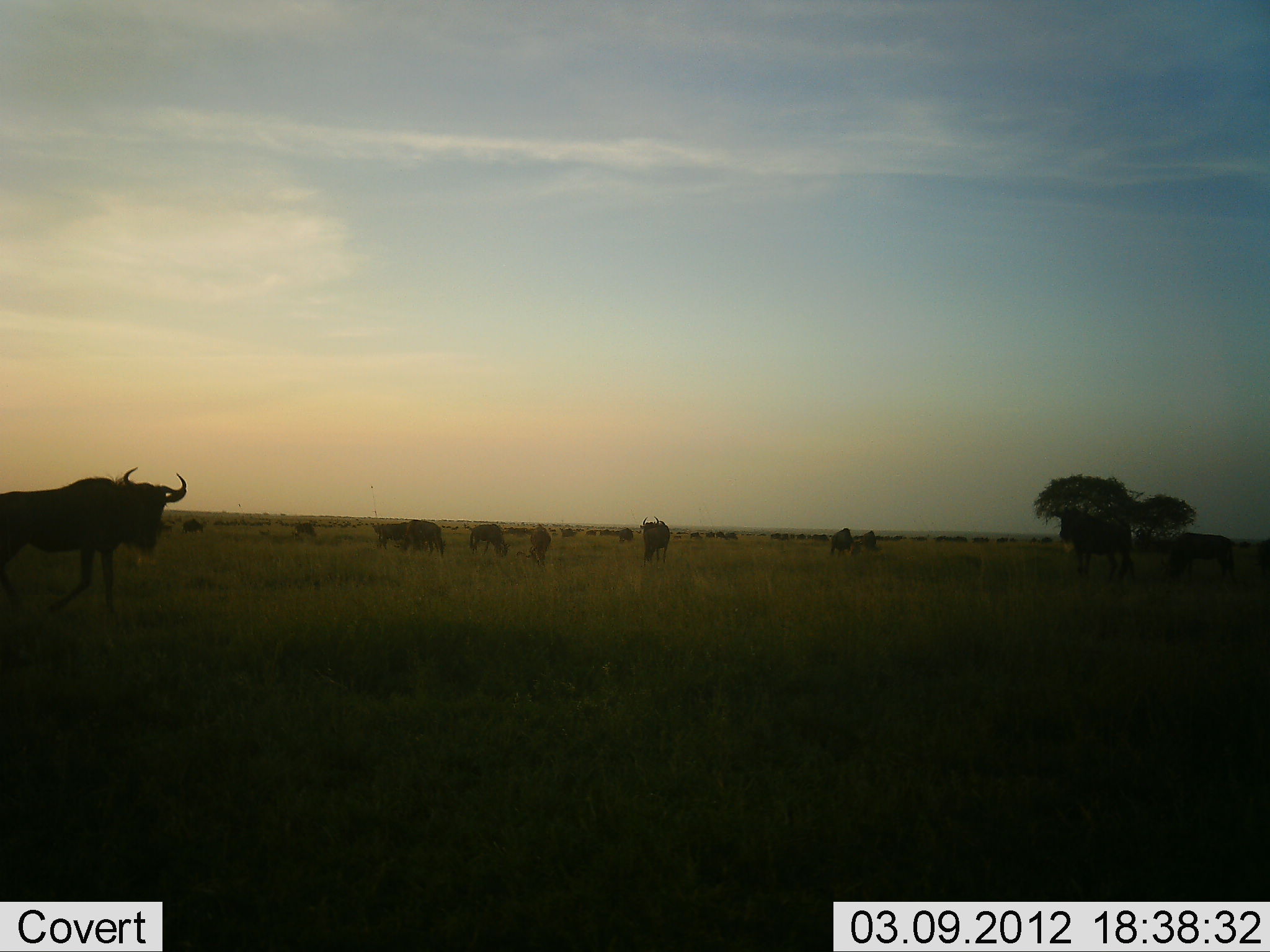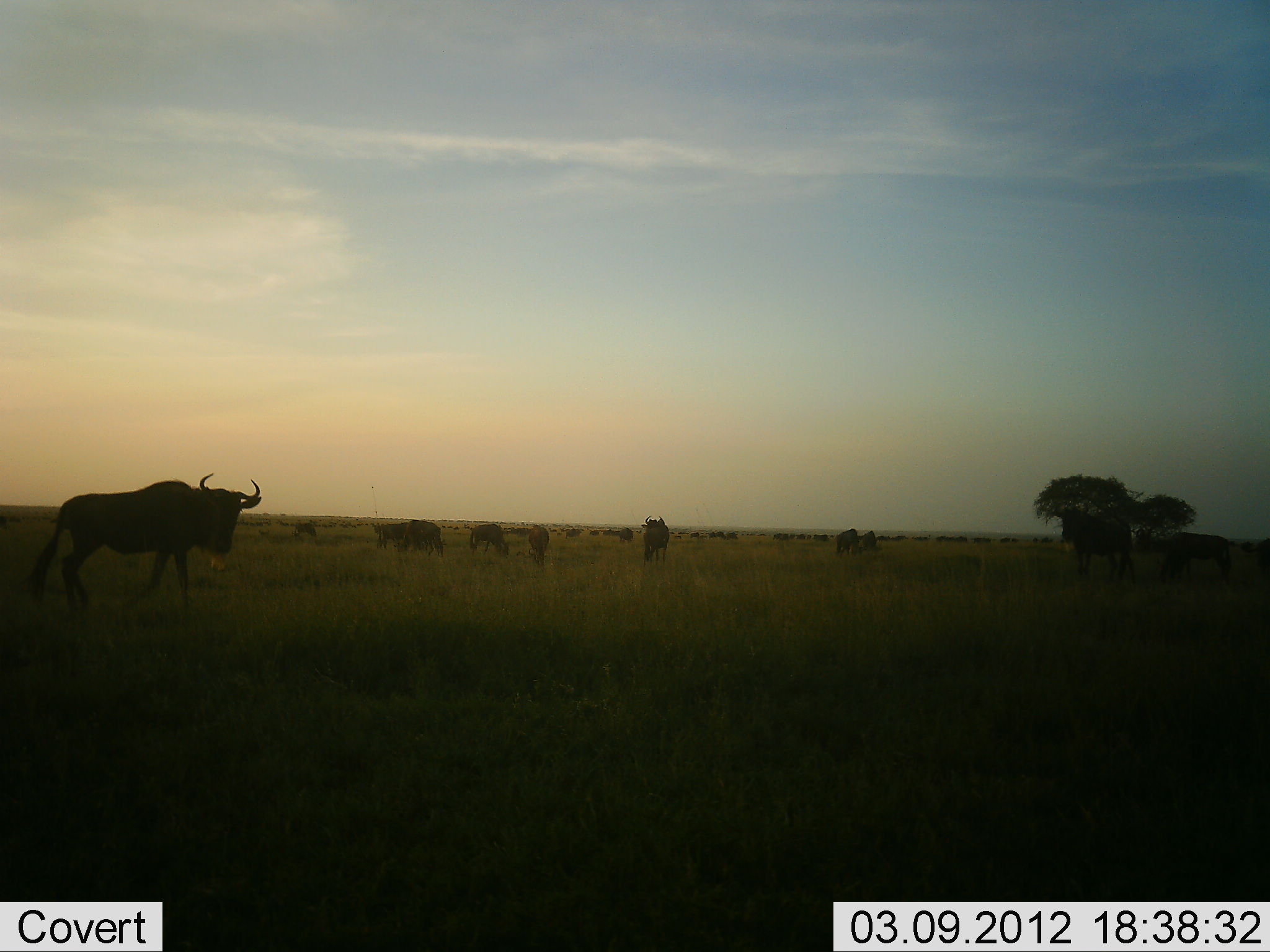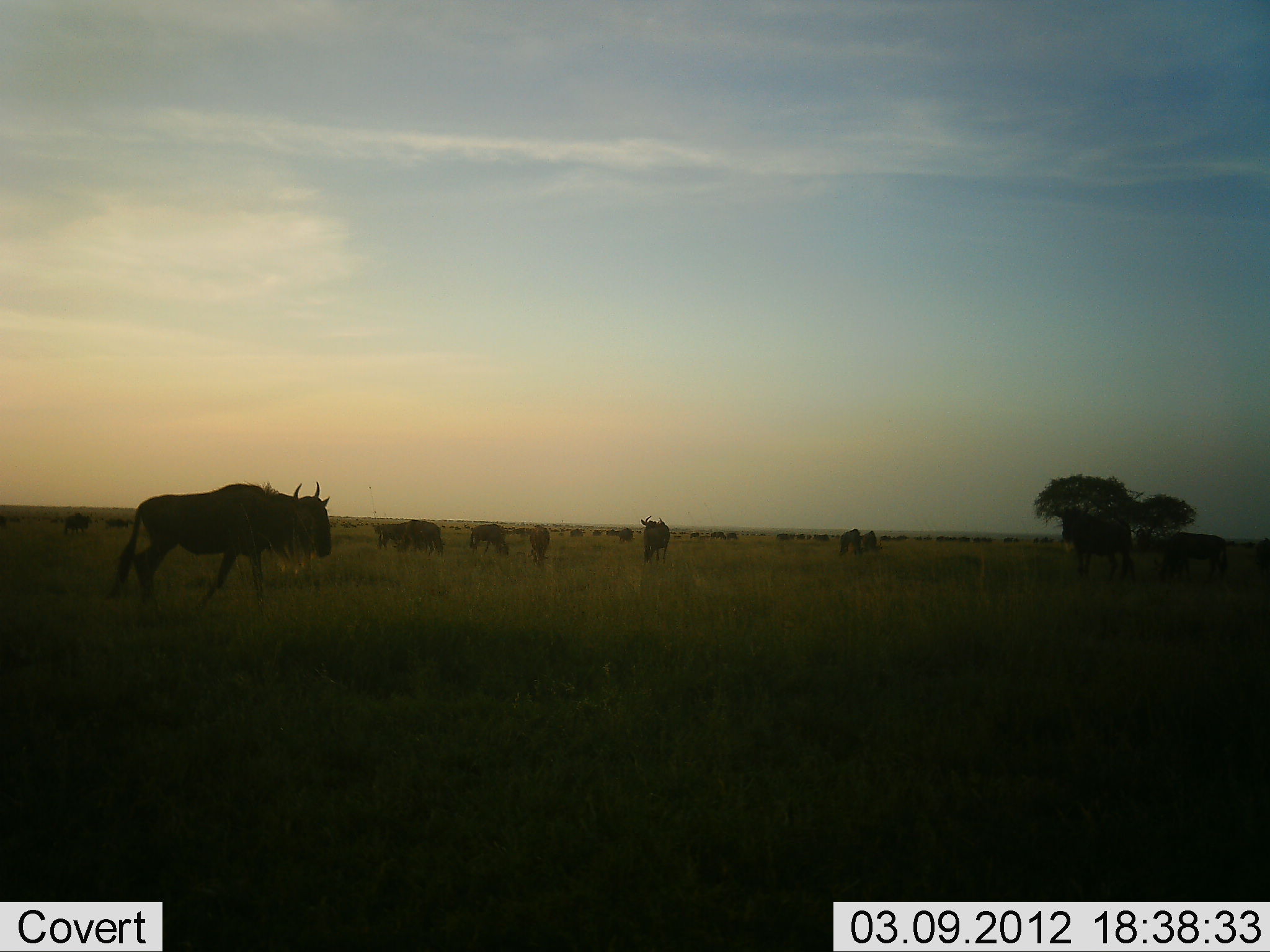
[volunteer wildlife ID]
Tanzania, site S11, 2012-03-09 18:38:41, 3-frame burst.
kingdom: Animalia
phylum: Chordata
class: Mammalia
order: Artiodactyla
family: Bovidae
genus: Connochaetes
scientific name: Connochaetes taurinus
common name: blue wildebeest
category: wildebeest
Wildebeest (blue wildebeest) (Connochaetes taurinus), count 11-50. Behavior (volunteer vote fractions): standing 67%, resting 0%, moving 87%, interacting 7%. Young present (vote fraction): 0%. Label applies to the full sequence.